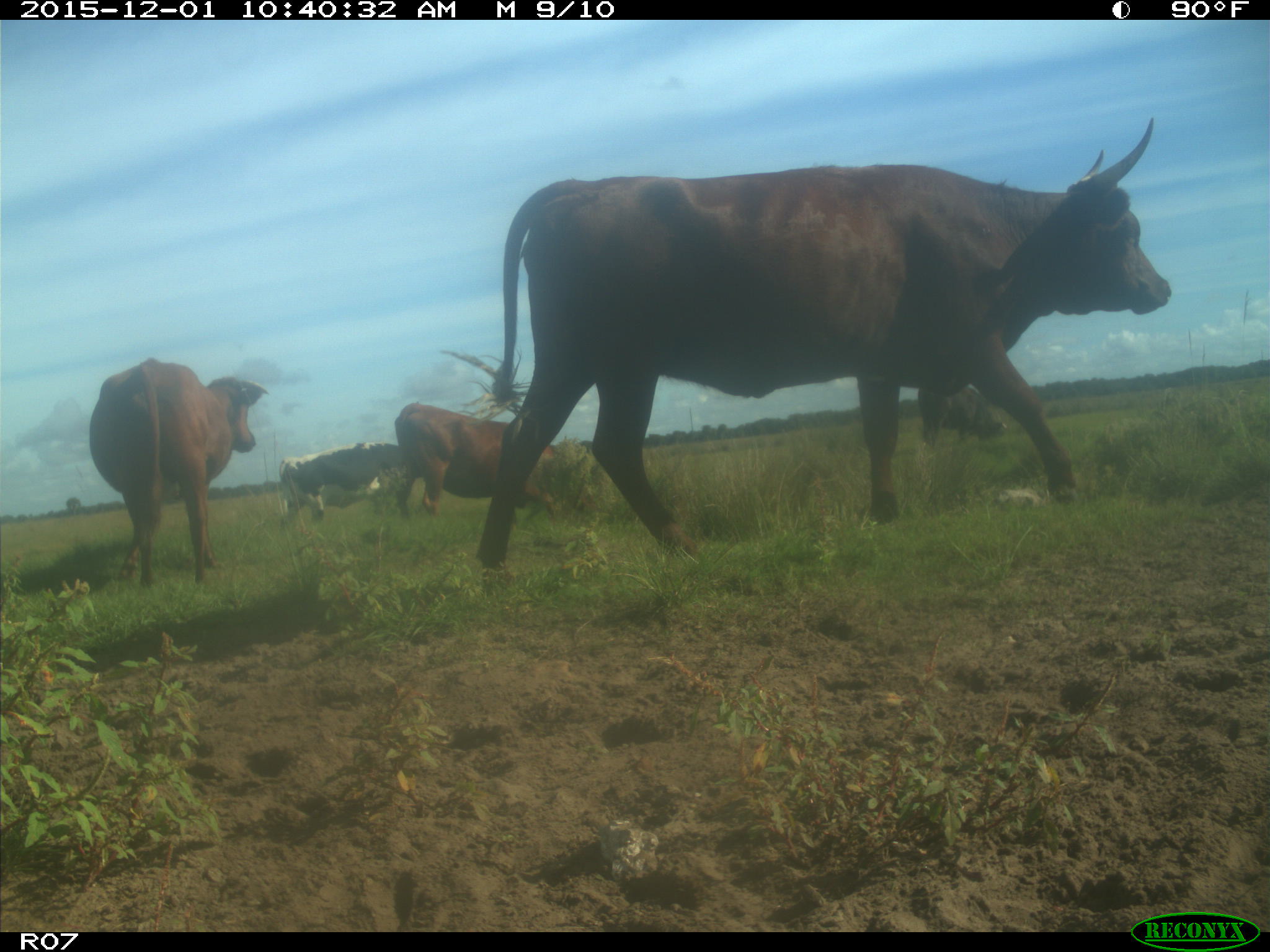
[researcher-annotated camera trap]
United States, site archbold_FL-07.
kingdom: Animalia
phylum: Chordata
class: Mammalia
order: Artiodactyla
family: Bovidae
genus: Bos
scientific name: Bos taurus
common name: domestic cow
Bos taurus (domestic cow).